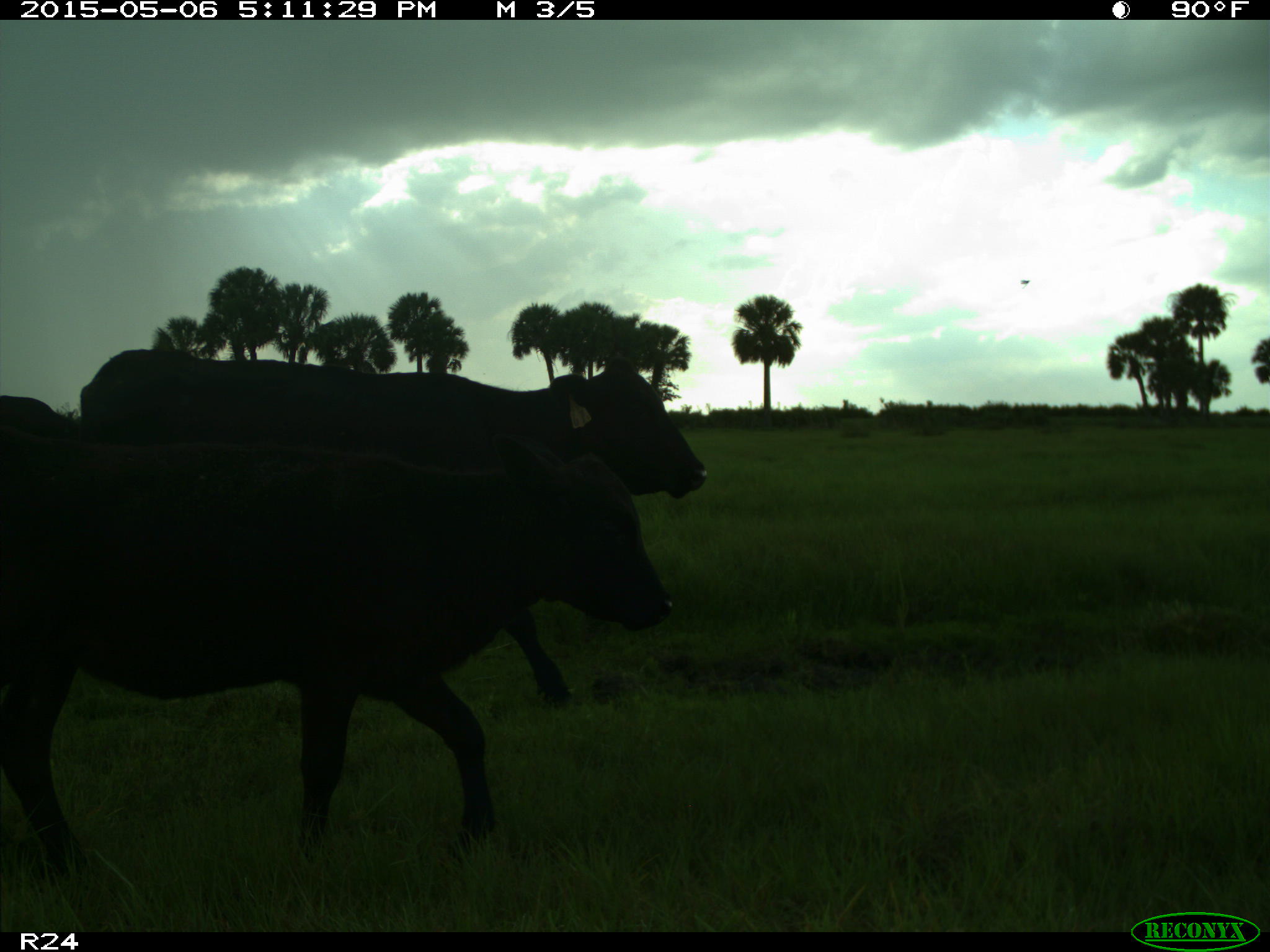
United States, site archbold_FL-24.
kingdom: Animalia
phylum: Chordata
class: Mammalia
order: Artiodactyla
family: Bovidae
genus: Bos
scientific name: Bos taurus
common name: domestic cow